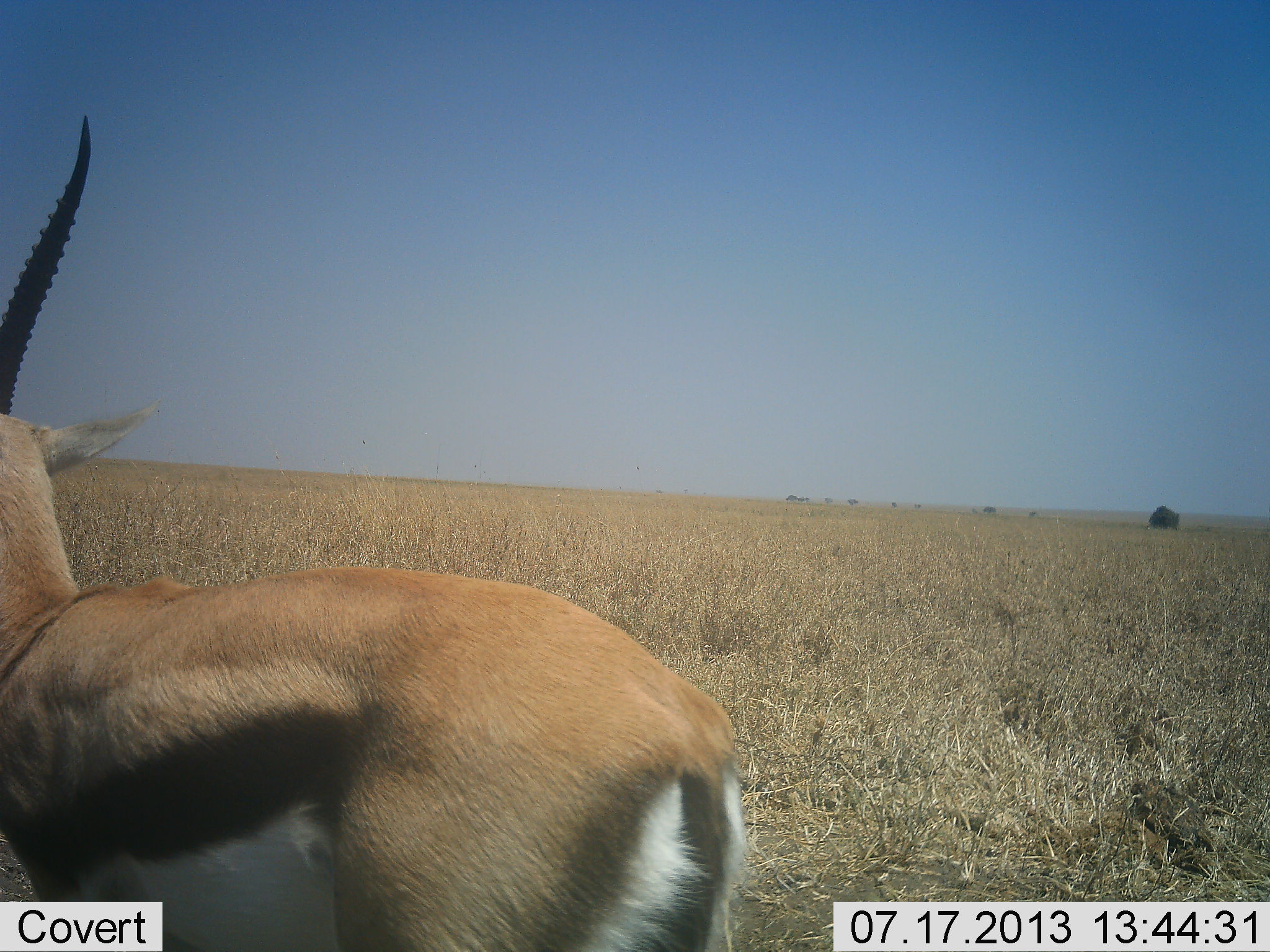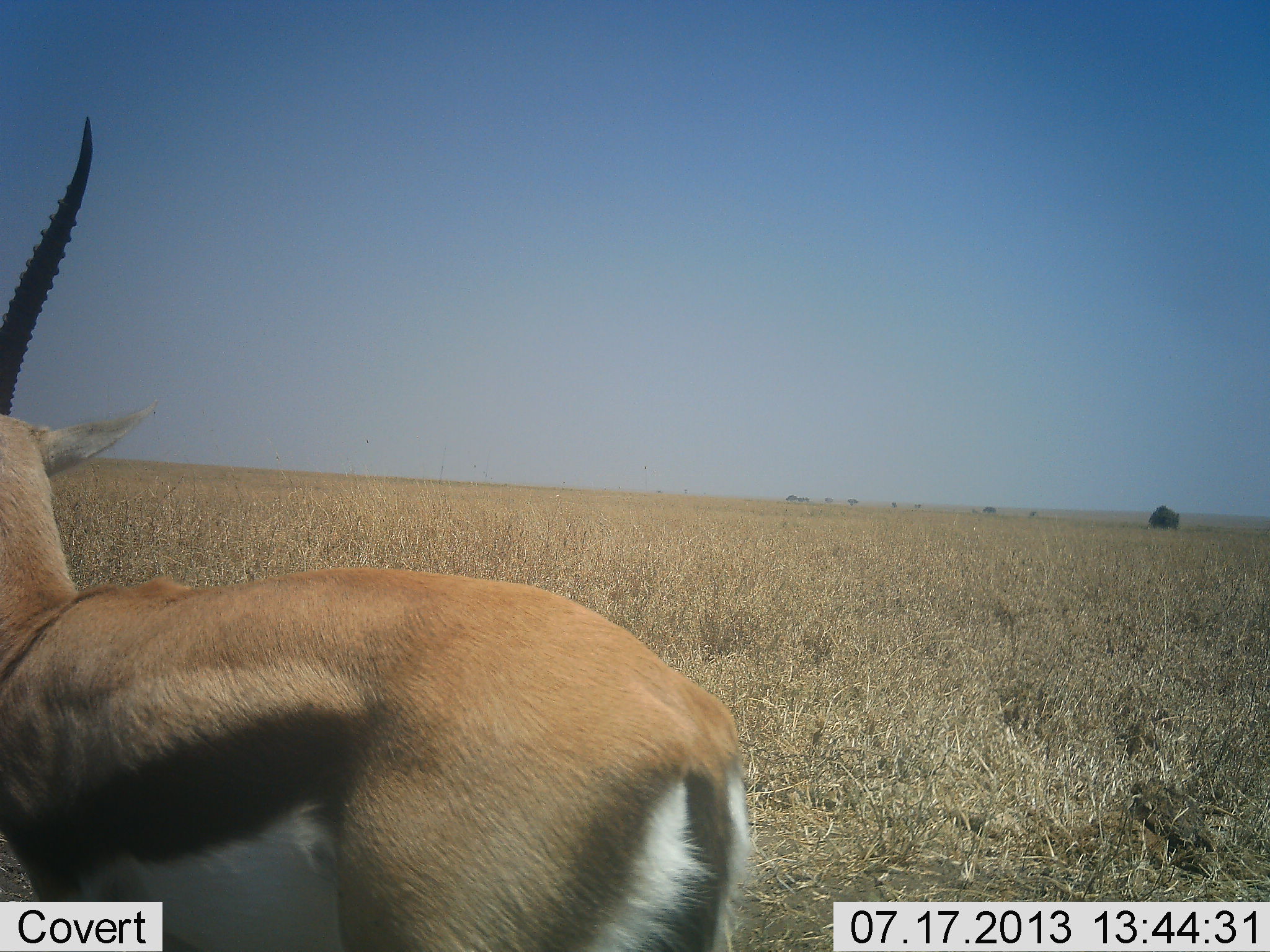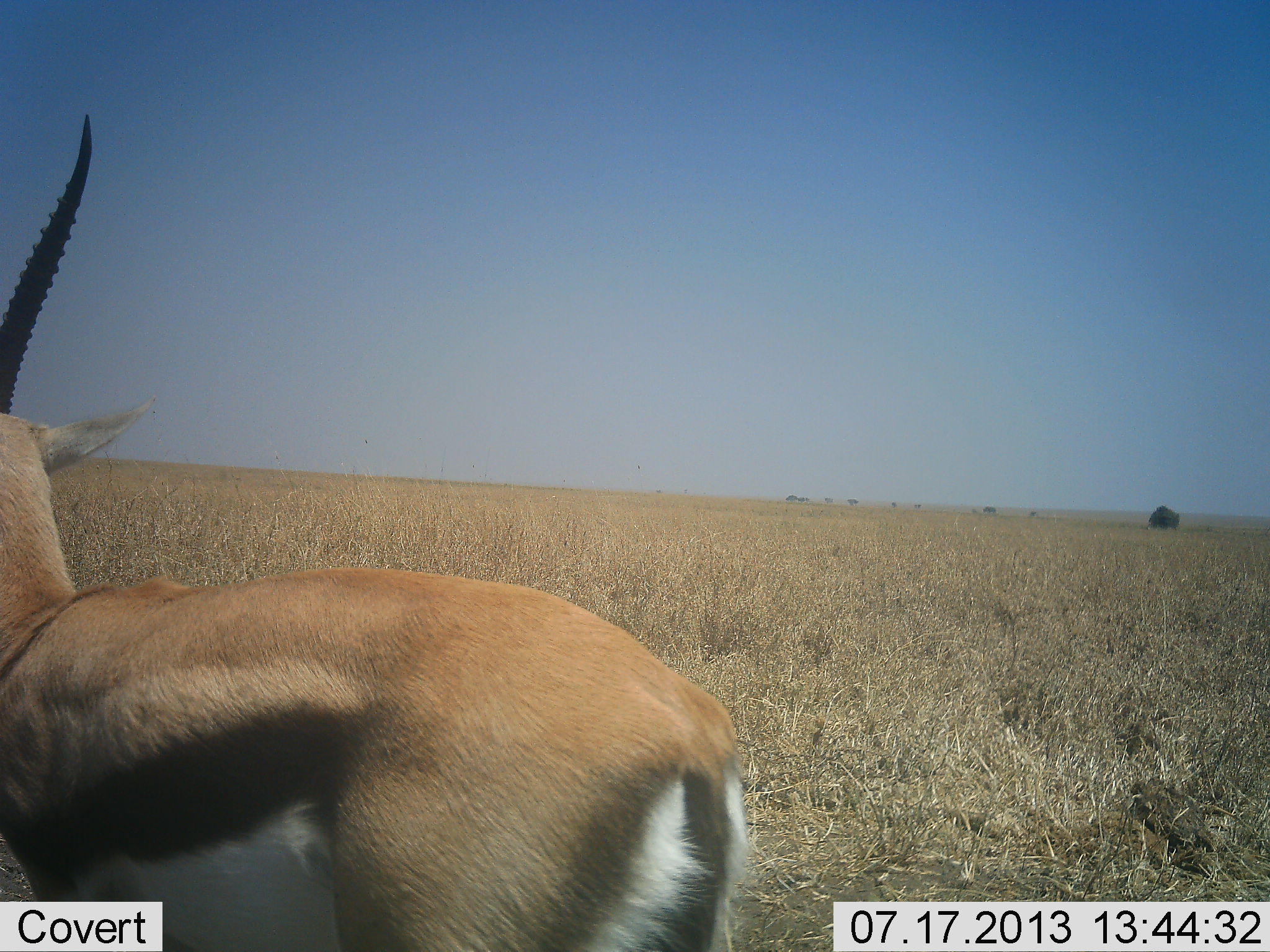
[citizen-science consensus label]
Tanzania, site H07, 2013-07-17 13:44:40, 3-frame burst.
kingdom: Animalia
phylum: Chordata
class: Mammalia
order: Artiodactyla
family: Bovidae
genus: Eudorcas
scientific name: Eudorcas thomsonii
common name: thomson's gazelle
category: gazellethomsons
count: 1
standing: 100%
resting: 0%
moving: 0%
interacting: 0%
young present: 0%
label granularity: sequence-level